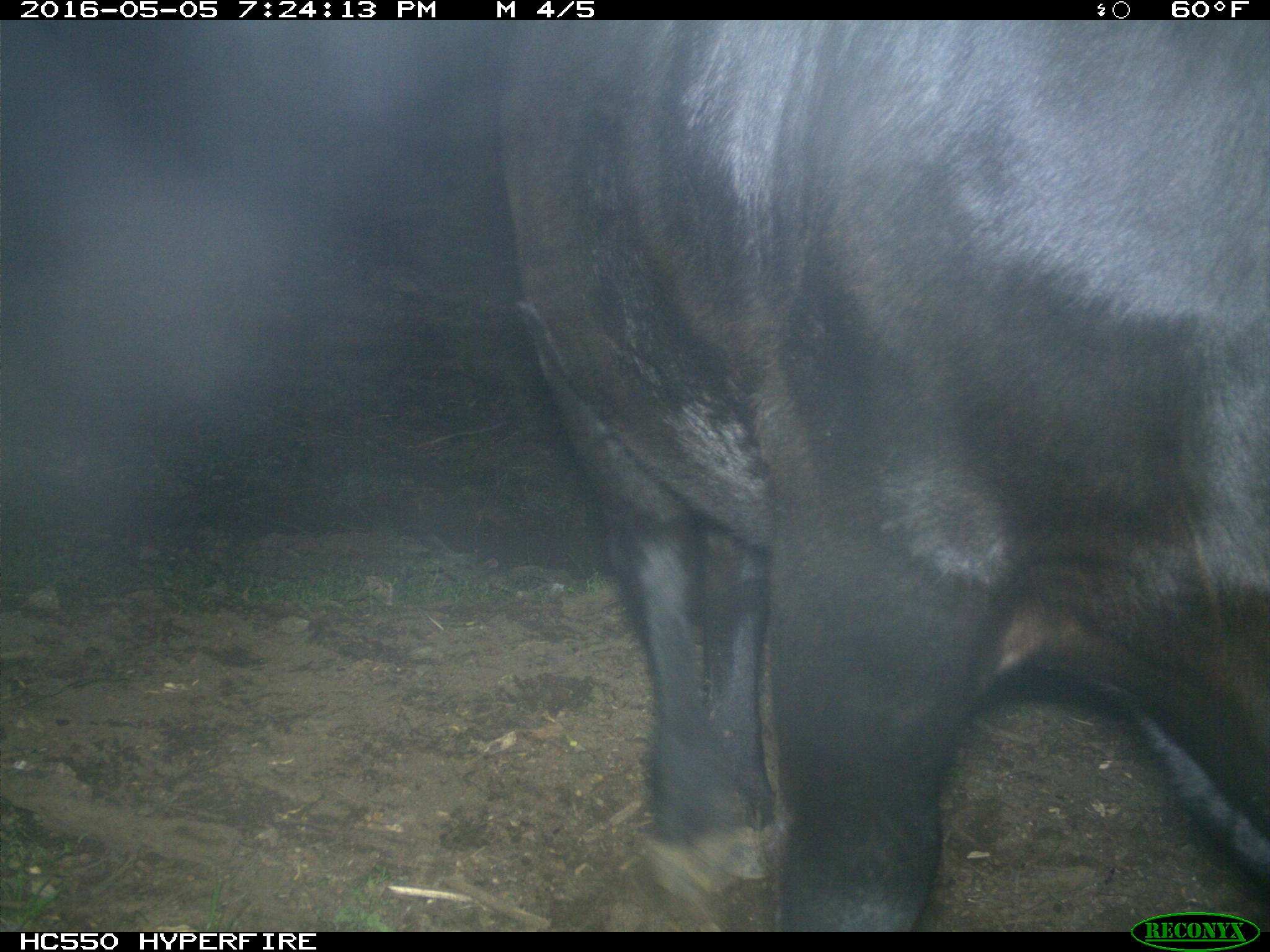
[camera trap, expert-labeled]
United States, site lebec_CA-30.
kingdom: Animalia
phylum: Chordata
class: Mammalia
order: Artiodactyla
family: Bovidae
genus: Bos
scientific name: Bos taurus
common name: domestic cow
Bos taurus (domestic cow).